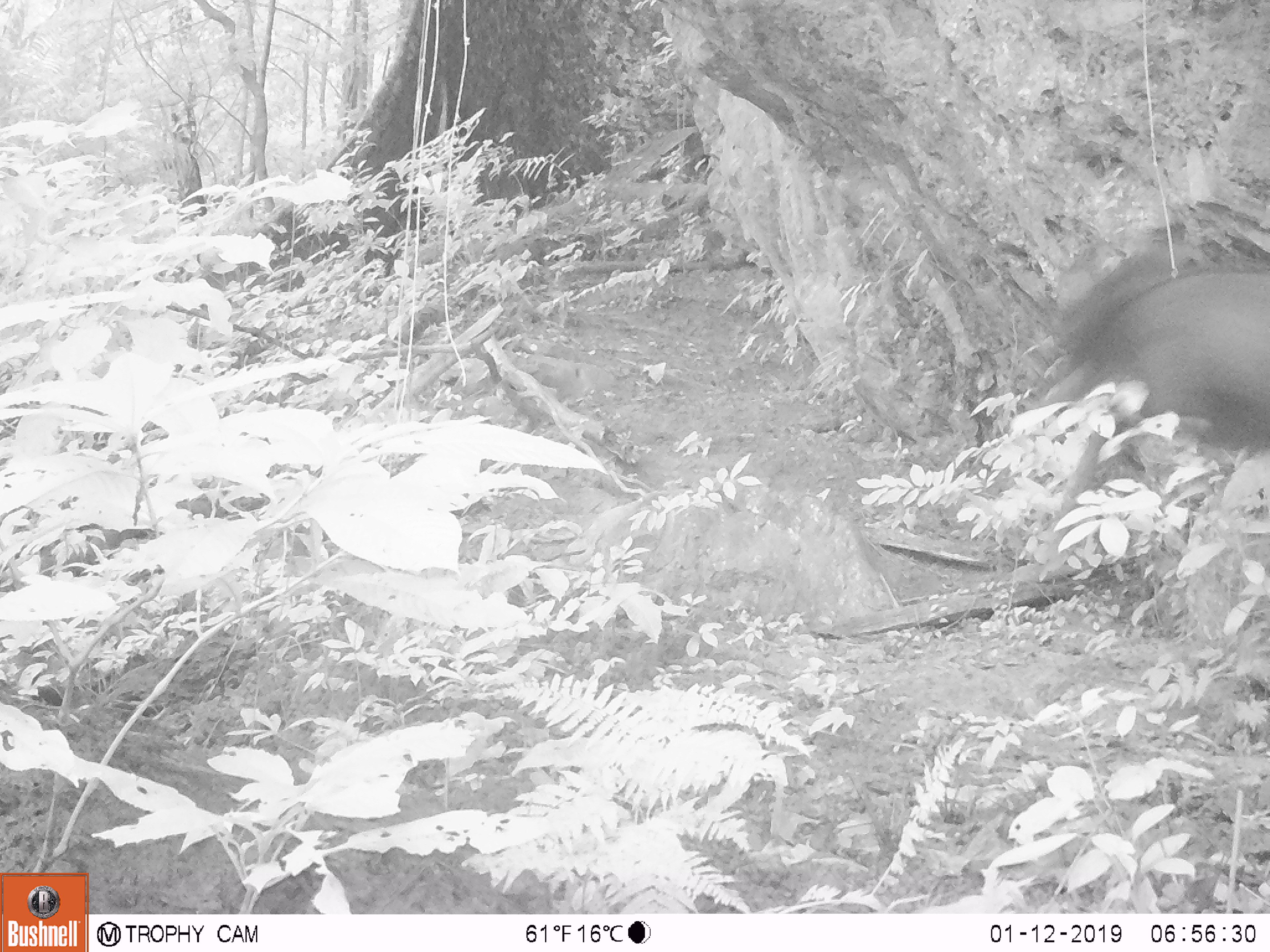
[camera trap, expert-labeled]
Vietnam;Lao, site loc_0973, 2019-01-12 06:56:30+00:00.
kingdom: Animalia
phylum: Chordata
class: Mammalia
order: Artiodactyla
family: Bovidae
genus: Capricornis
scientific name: Capricornis sumatraensis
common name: chinese serow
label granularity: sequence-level